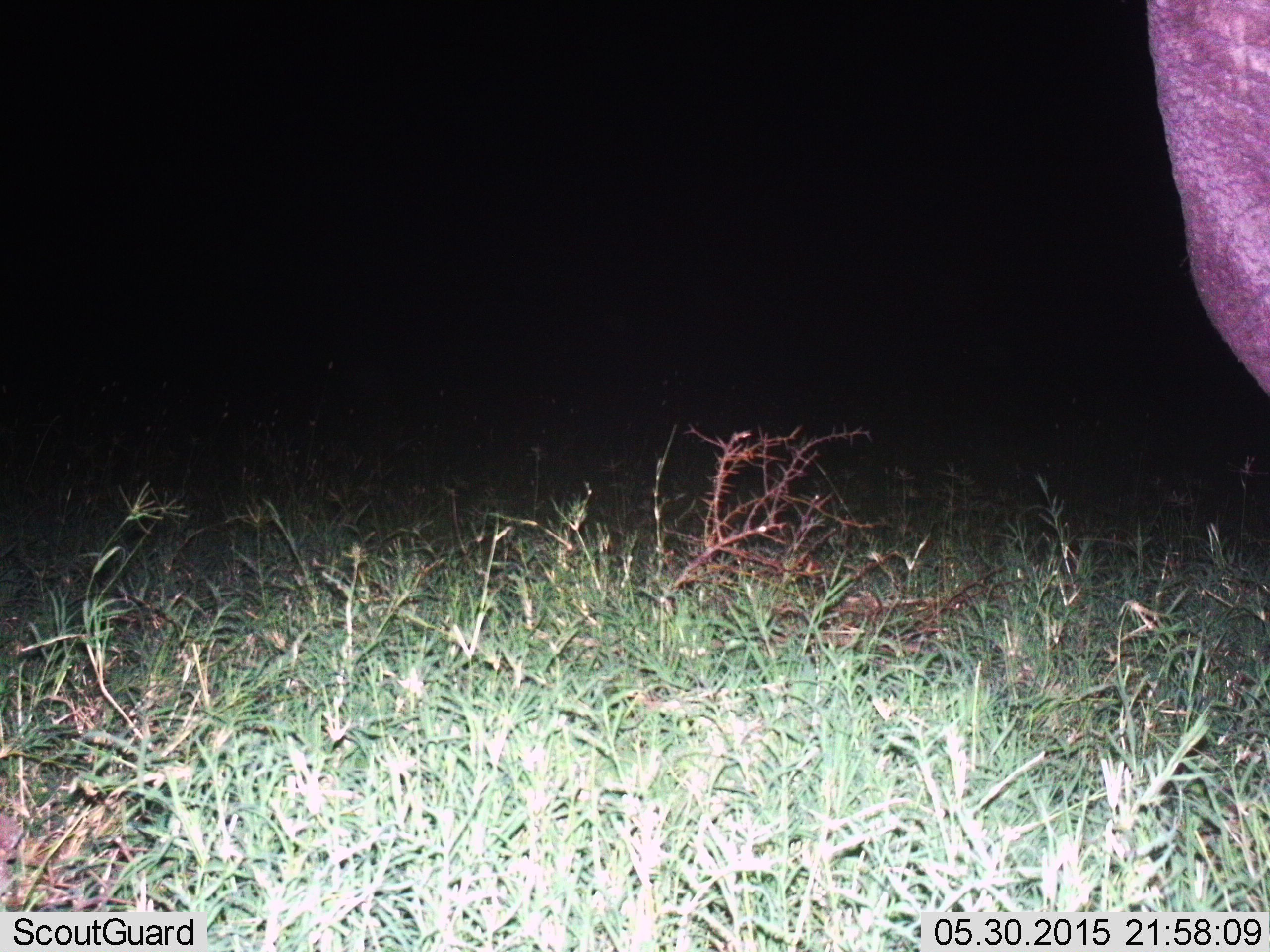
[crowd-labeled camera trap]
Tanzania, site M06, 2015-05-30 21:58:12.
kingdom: Animalia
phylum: Chordata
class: Mammalia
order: Proboscidea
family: Elephantidae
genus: Loxodonta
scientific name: Loxodonta africana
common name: african bush elephant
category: elephant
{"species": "elephant (african bush elephant) (Loxodonta africana)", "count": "1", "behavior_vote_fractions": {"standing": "70%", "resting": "0%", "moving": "30%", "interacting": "0%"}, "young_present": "0%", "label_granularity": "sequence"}